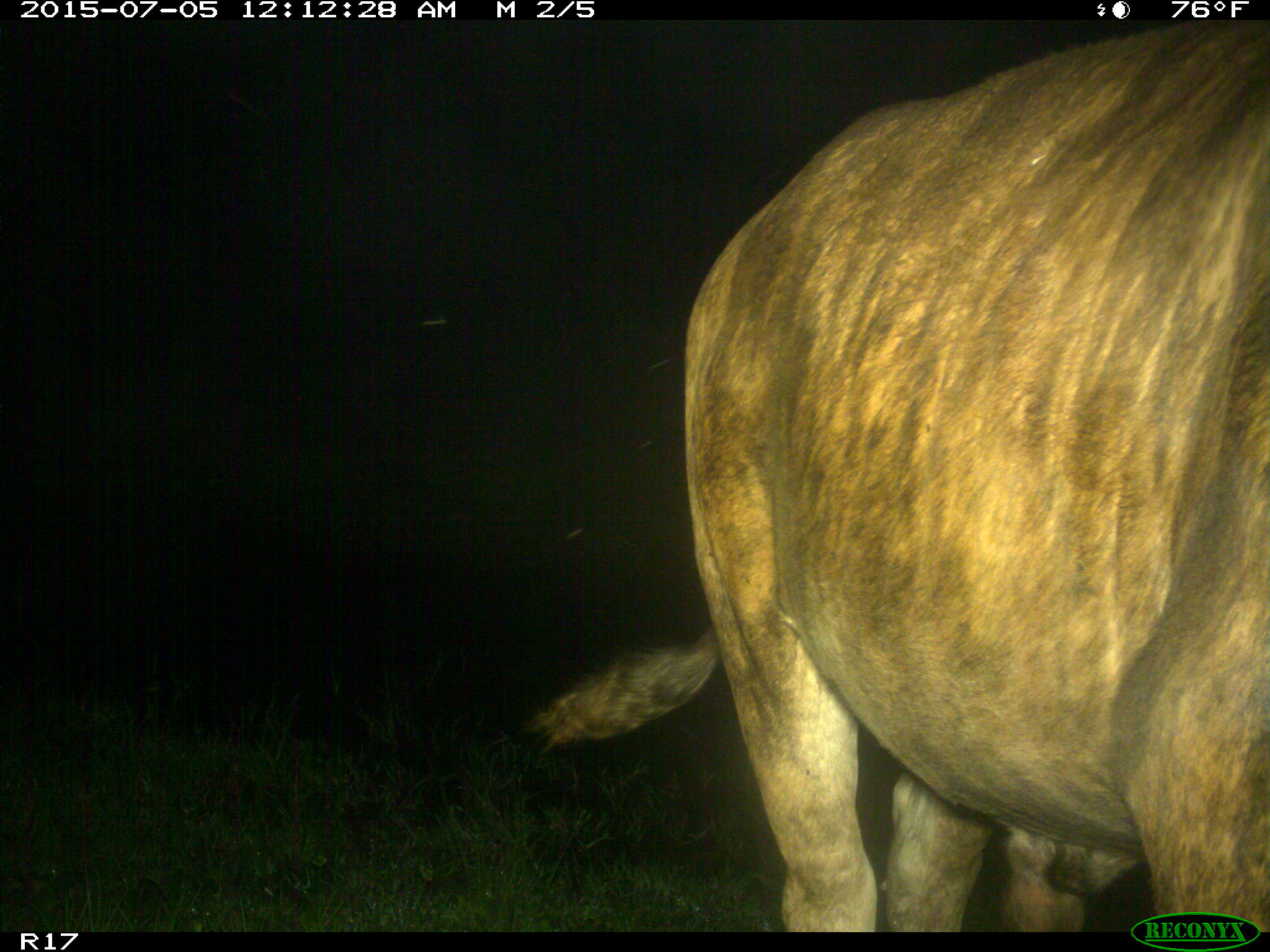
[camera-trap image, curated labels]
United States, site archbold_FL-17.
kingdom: Animalia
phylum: Chordata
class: Mammalia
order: Artiodactyla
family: Bovidae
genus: Bos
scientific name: Bos taurus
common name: domestic cow